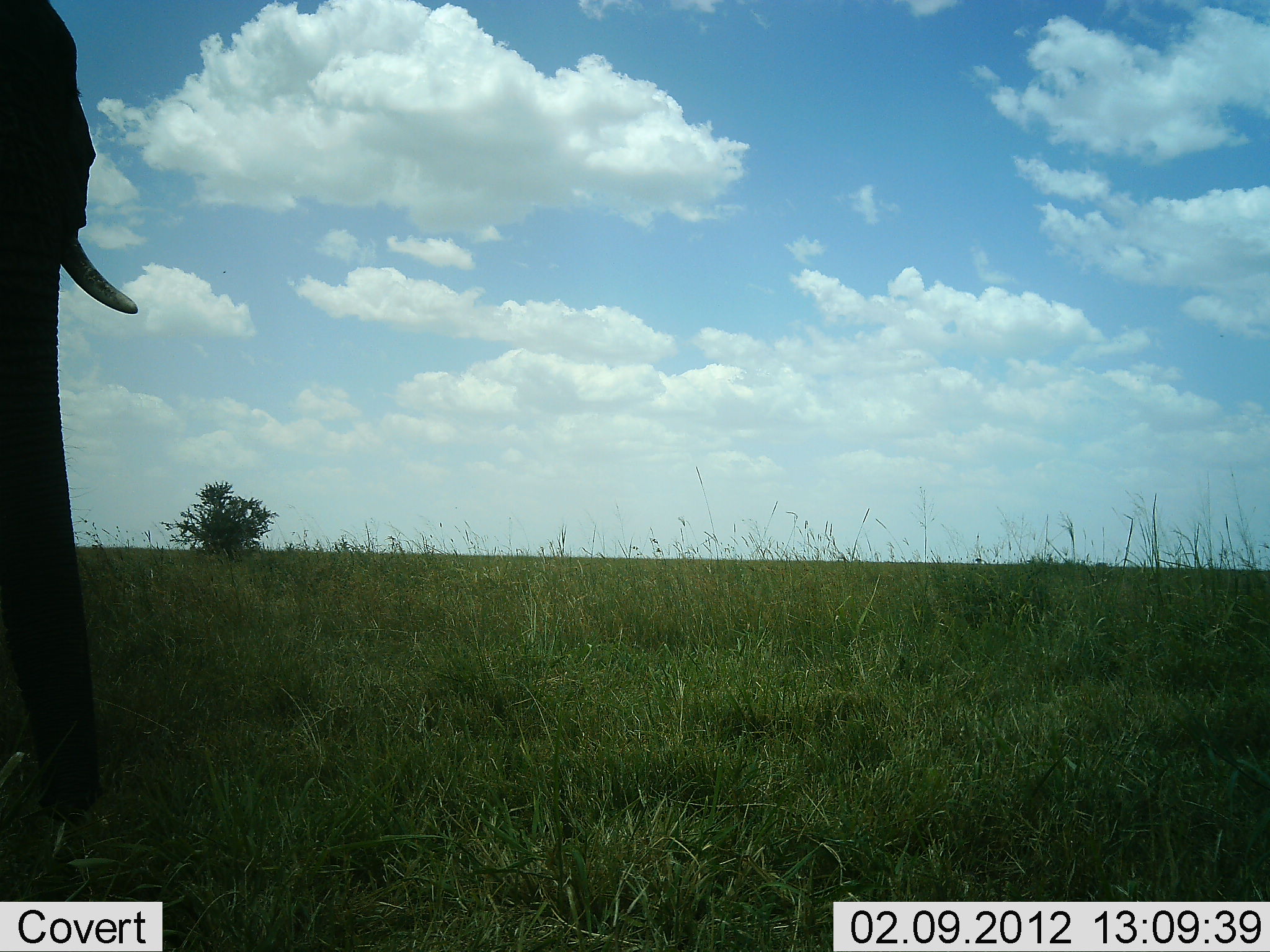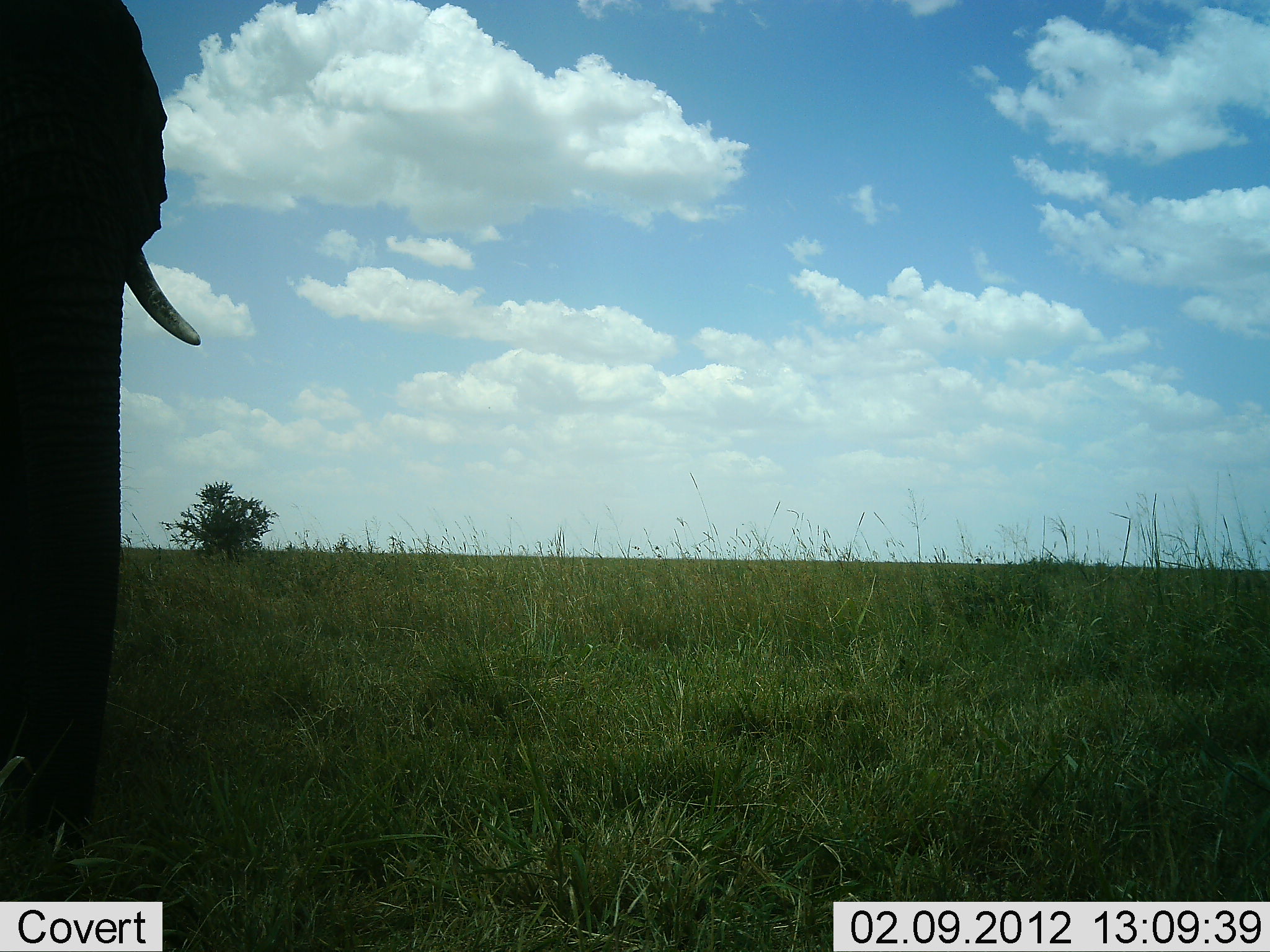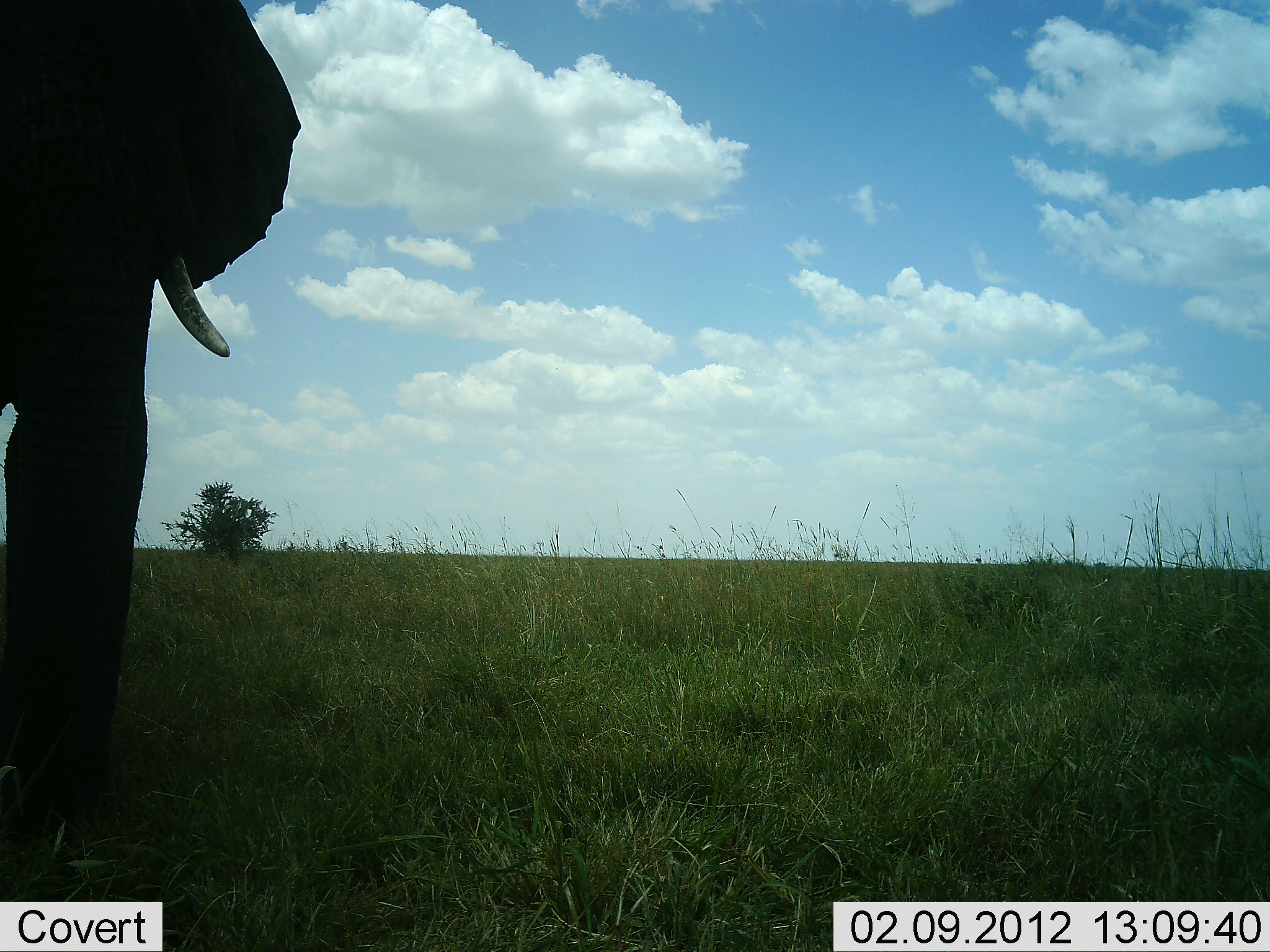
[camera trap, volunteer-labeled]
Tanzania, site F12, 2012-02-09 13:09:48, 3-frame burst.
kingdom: Animalia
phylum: Chordata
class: Mammalia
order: Proboscidea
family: Elephantidae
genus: Loxodonta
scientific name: Loxodonta africana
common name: african bush elephant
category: elephant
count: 1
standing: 44%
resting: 0%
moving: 56%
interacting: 0%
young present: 0%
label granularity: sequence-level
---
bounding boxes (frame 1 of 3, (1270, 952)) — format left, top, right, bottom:
animal: 0, 1, 138, 821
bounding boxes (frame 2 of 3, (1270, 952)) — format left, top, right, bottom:
animal: 0, 1, 202, 951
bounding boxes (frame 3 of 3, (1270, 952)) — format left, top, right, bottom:
animal: 0, 1, 301, 845